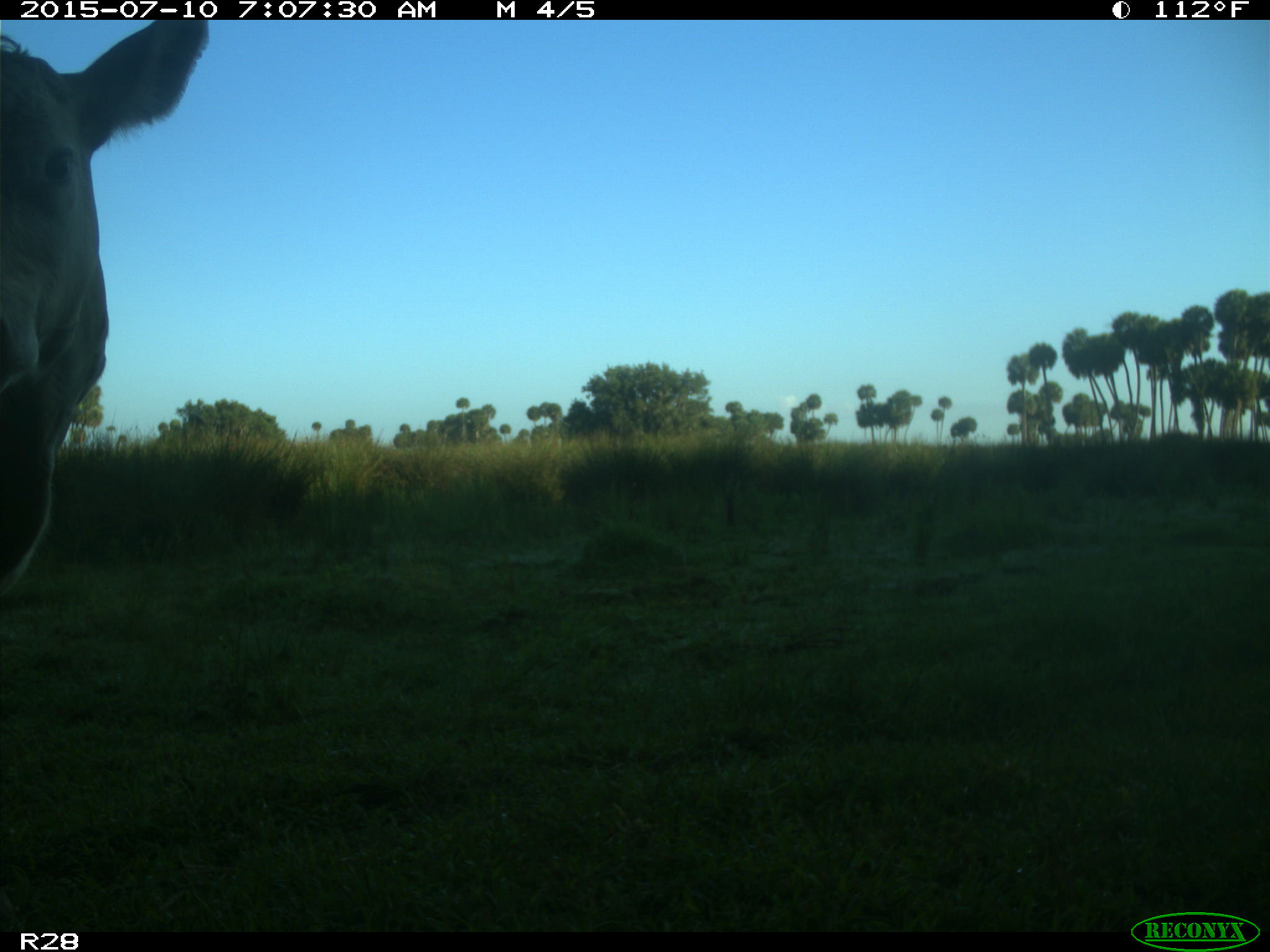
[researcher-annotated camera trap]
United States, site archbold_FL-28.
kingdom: Animalia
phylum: Chordata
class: Mammalia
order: Artiodactyla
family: Bovidae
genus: Bos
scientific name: Bos taurus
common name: domestic cow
Bos taurus (domestic cow).